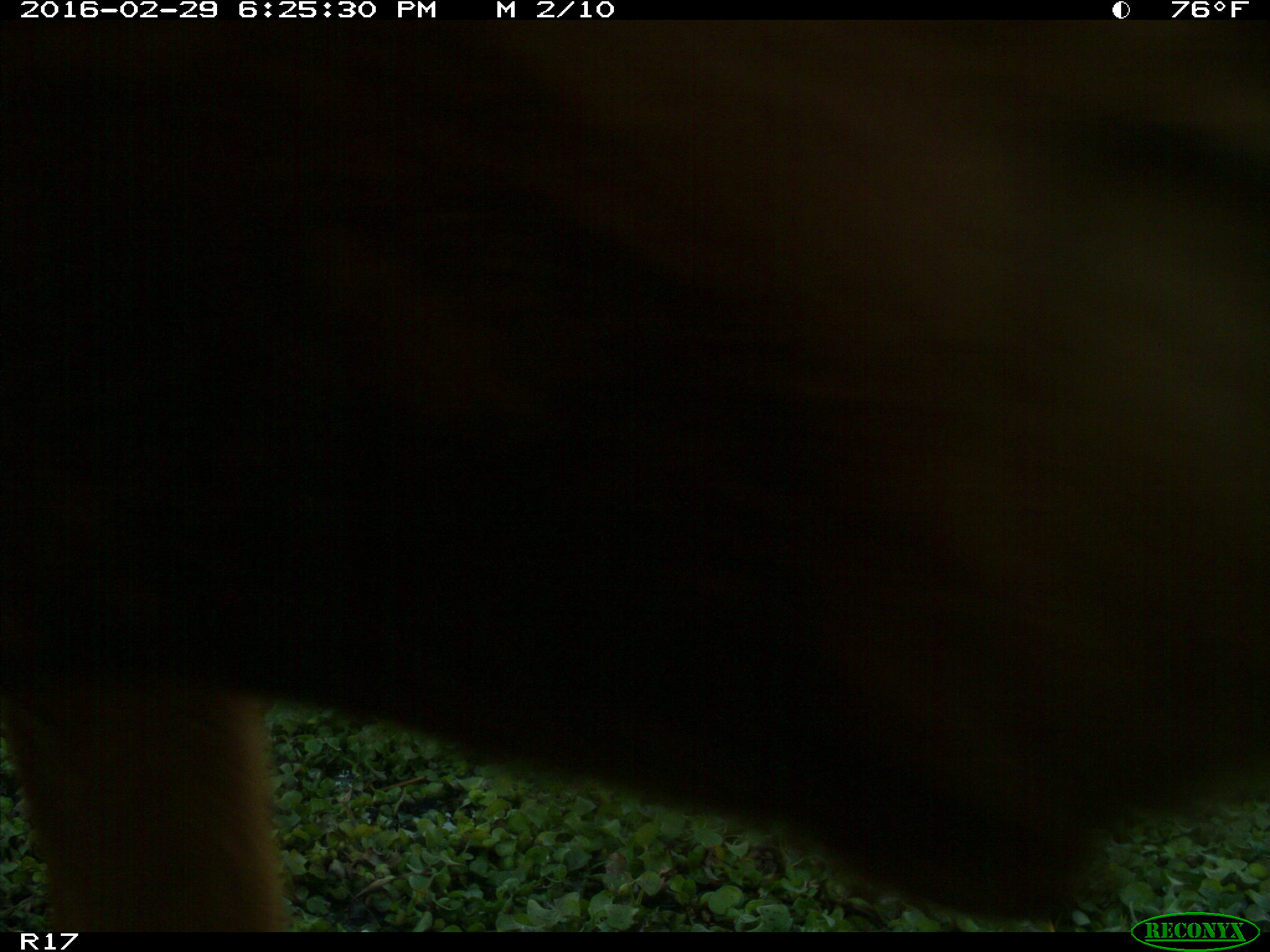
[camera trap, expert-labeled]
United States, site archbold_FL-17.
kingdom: Animalia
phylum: Chordata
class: Mammalia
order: Artiodactyla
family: Bovidae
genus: Bos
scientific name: Bos taurus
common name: domestic cow